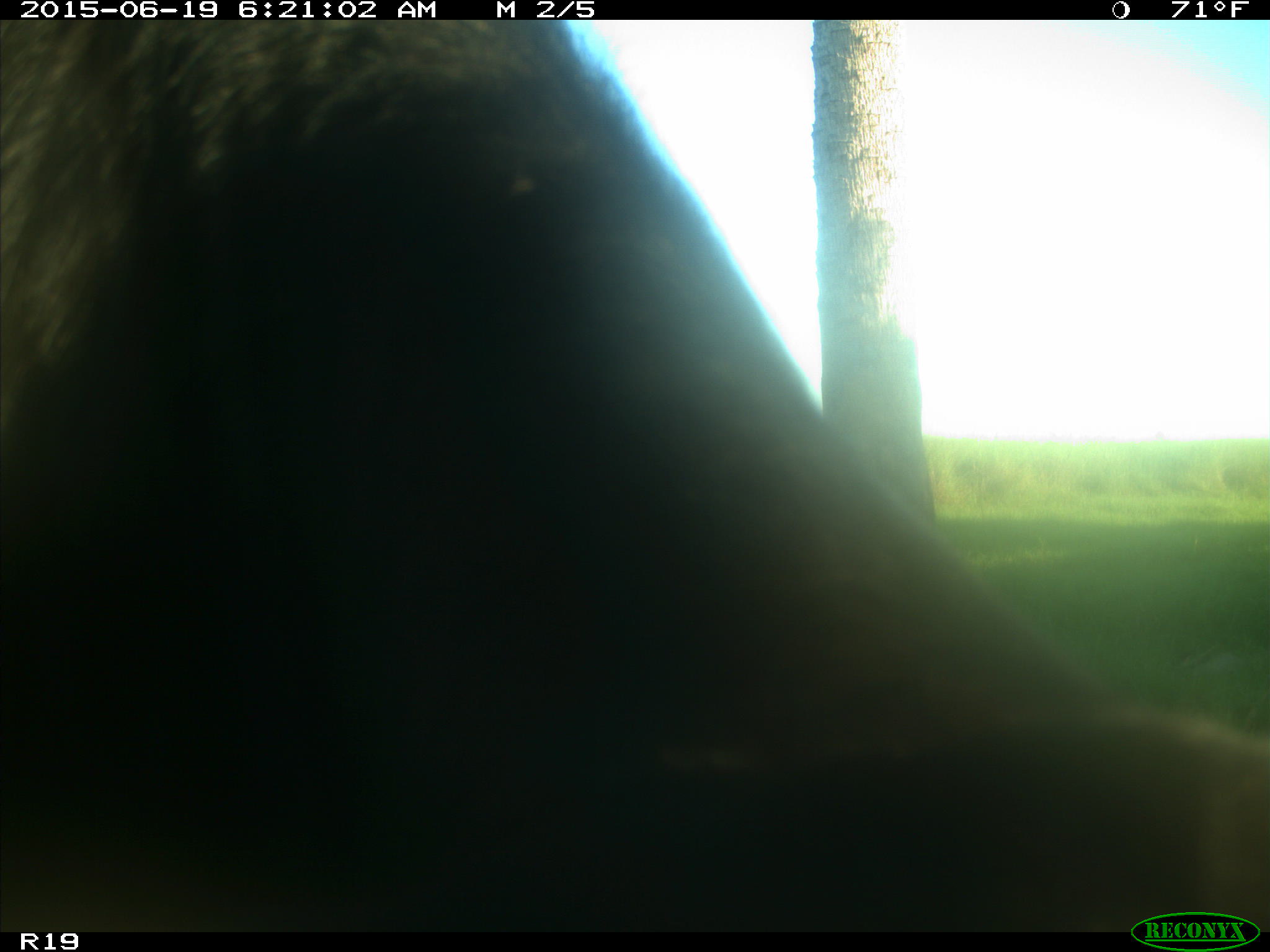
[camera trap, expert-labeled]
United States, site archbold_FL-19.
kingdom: Animalia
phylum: Chordata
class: Mammalia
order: Artiodactyla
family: Bovidae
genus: Bos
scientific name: Bos taurus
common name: domestic cow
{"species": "Bos taurus (domestic cow)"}